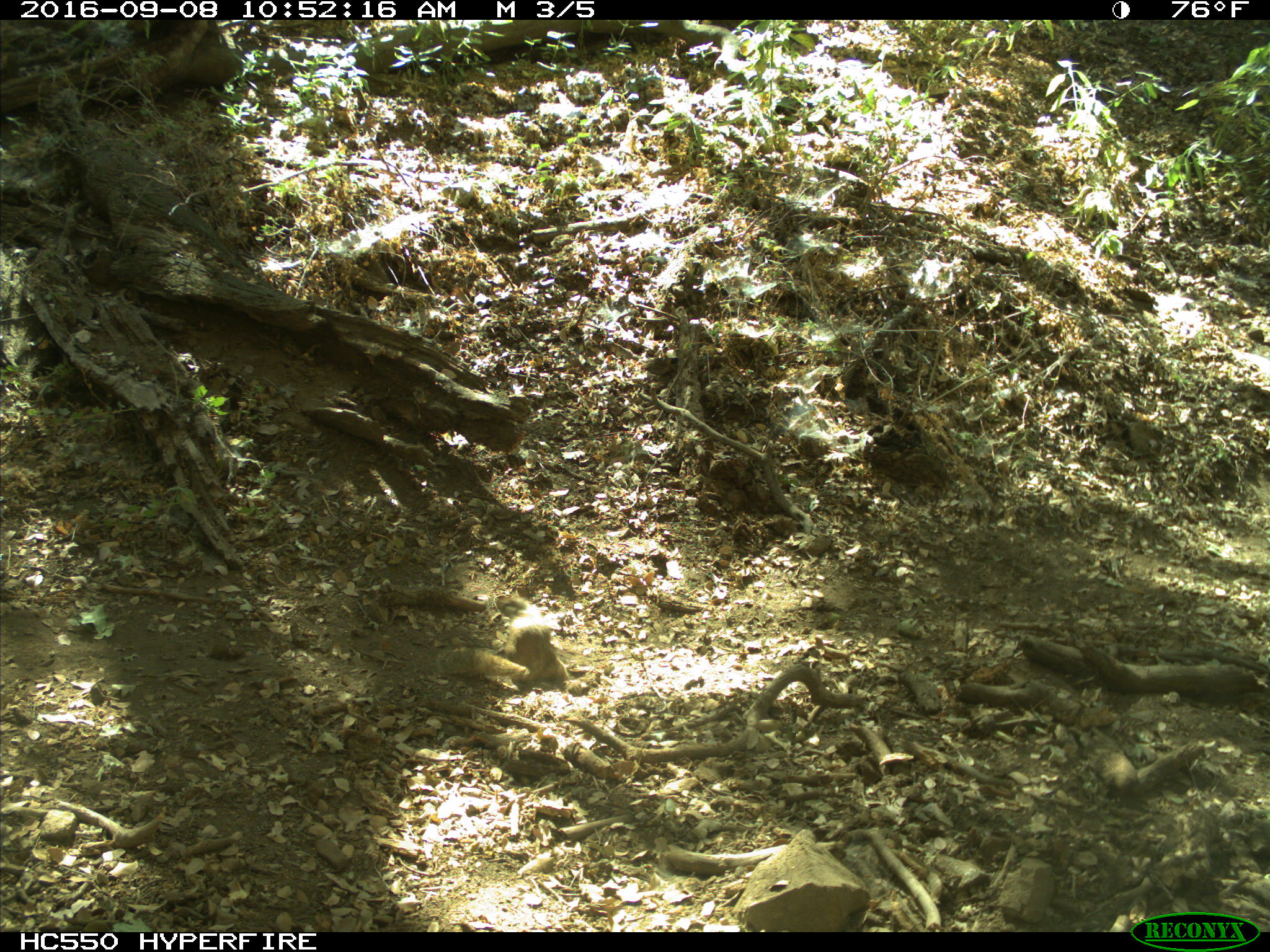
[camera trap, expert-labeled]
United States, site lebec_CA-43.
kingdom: Animalia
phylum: Chordata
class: Mammalia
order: Rodentia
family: Sciuridae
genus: Otospermophilus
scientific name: Otospermophilus beecheyi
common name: california ground squirrel